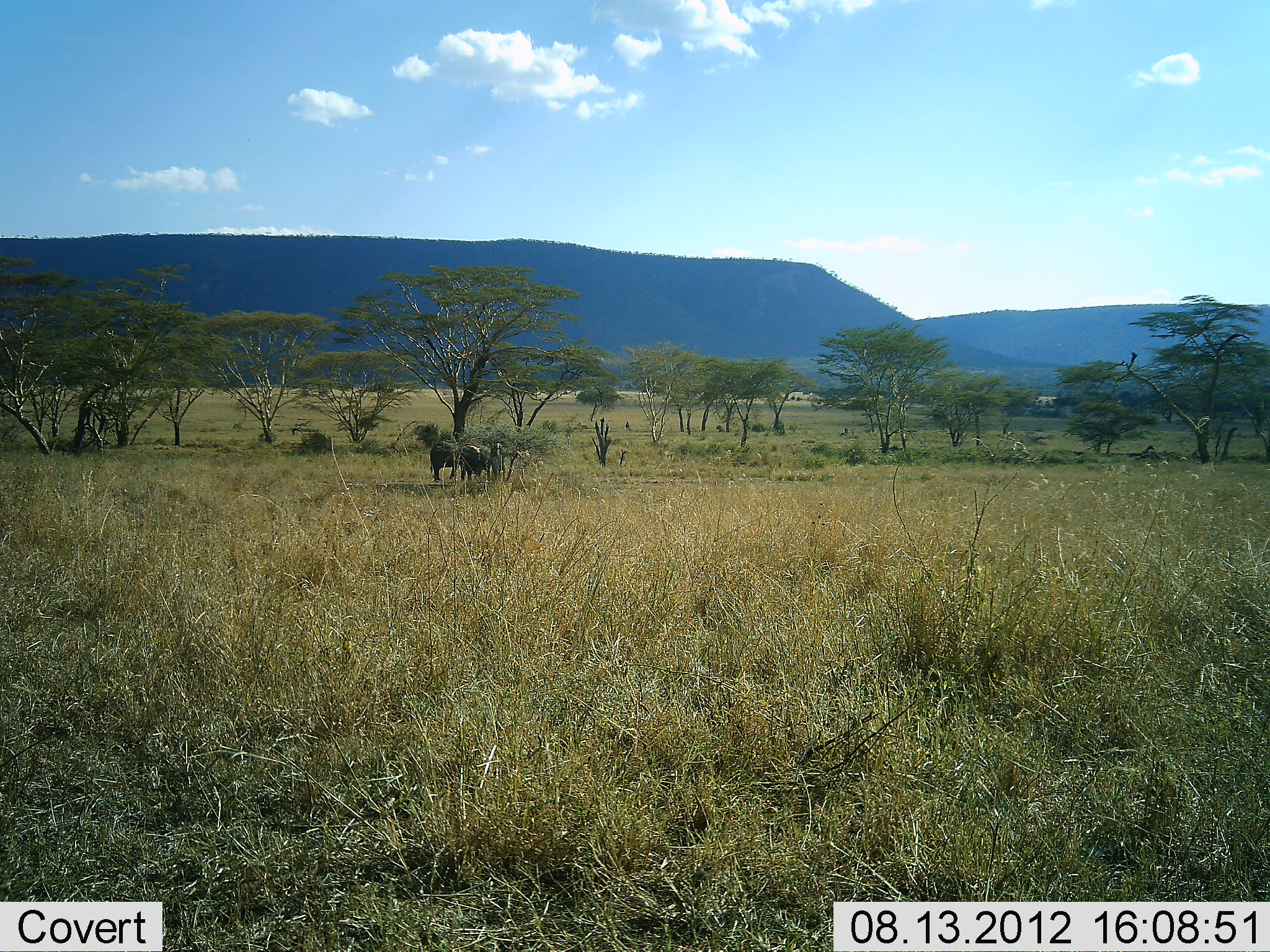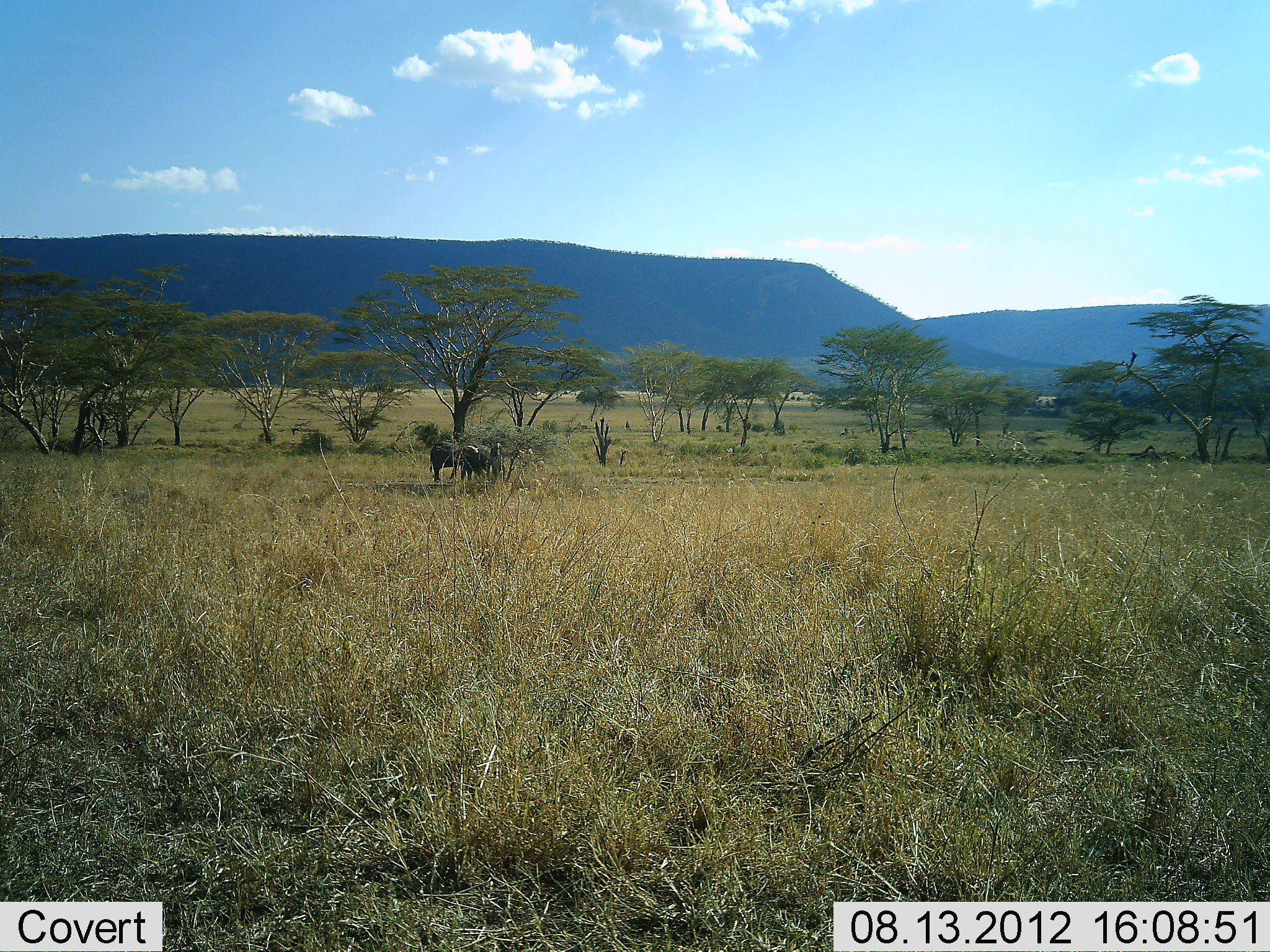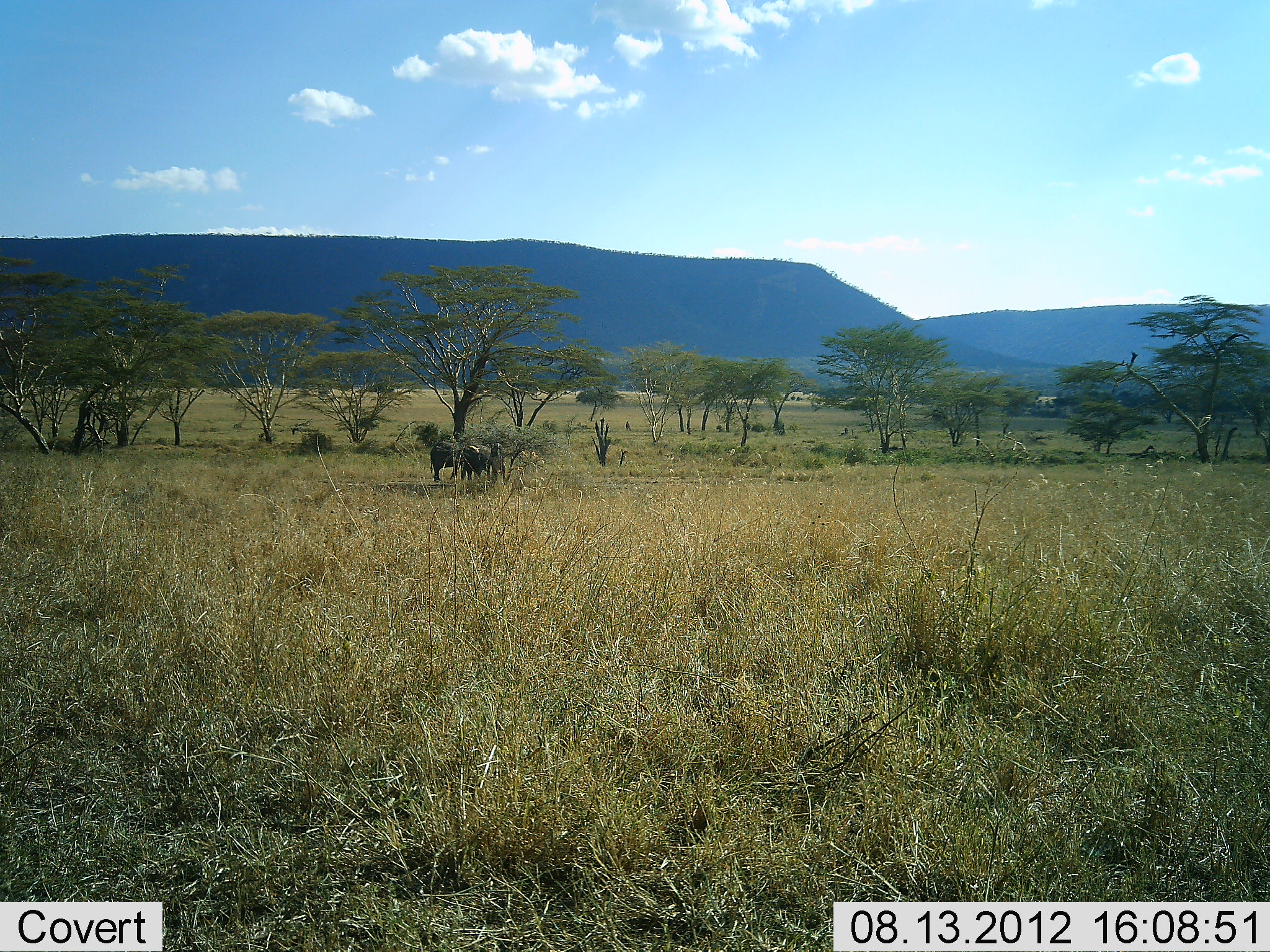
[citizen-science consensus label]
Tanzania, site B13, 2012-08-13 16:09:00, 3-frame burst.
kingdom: Animalia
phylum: Chordata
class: Mammalia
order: Artiodactyla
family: Bovidae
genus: Syncerus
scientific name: Syncerus caffer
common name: cape buffalo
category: buffalo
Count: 2.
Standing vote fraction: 62%.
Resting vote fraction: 12%.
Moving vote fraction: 0%.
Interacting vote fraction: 0%.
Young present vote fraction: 0%.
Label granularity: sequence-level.